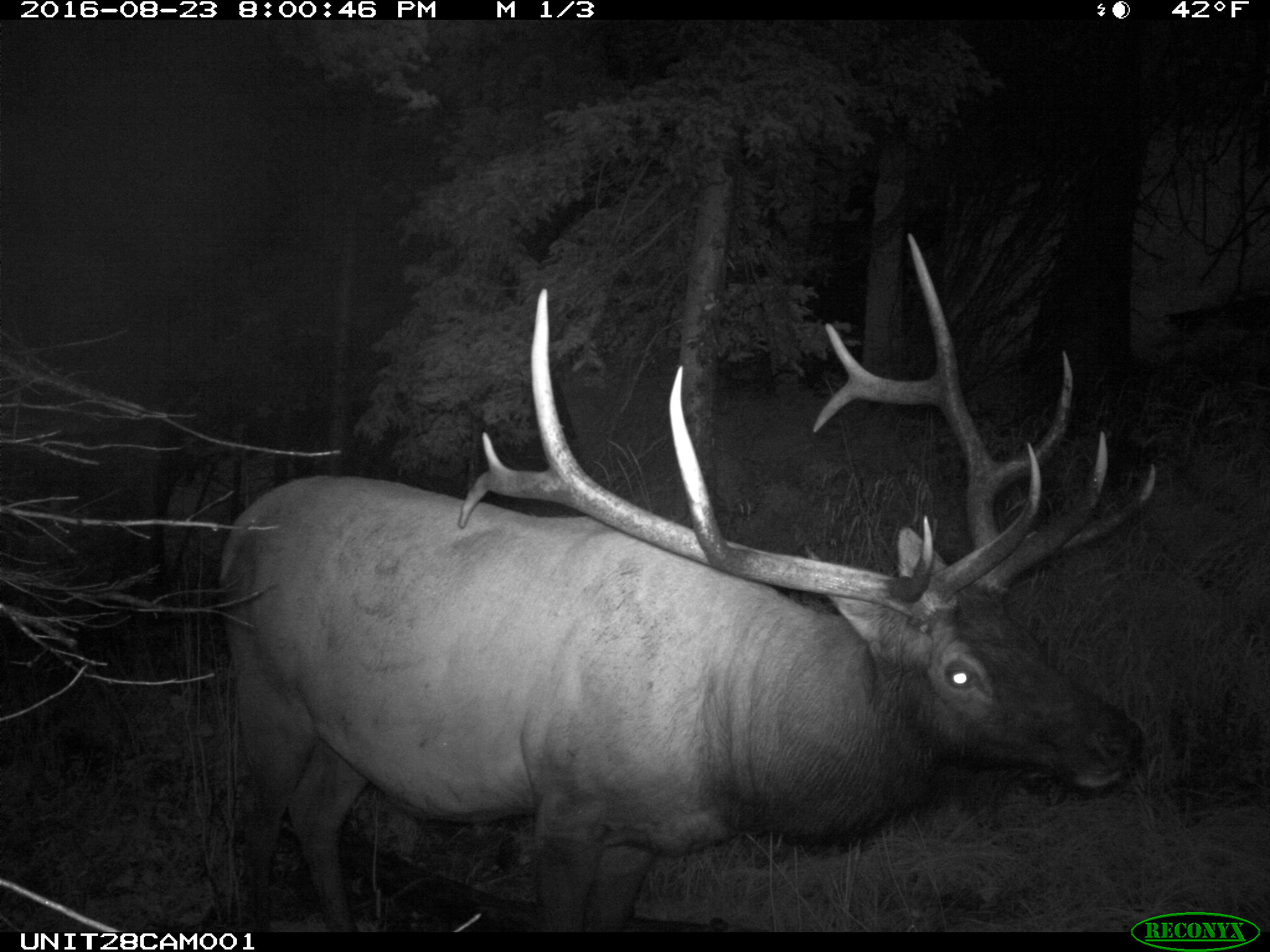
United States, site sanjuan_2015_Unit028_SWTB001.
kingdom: Animalia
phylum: Chordata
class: Mammalia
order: Artiodactyla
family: Cervidae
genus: Cervus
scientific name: Cervus elaphus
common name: red deer